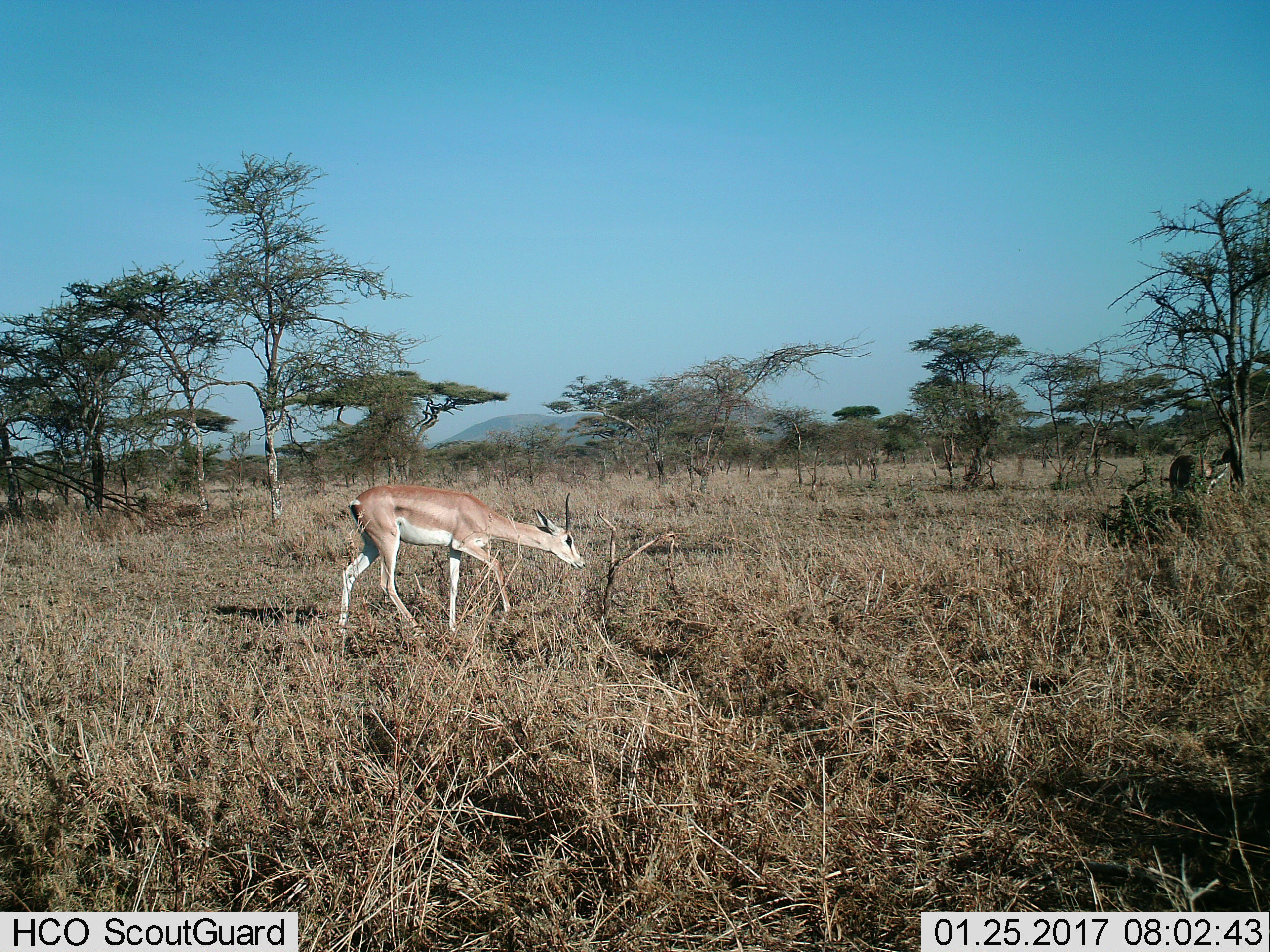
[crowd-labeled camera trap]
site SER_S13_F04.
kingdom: Animalia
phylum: Chordata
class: Mammalia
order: Artiodactyla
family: Bovidae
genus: Nanger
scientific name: Nanger granti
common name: grant's gazelle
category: gazellegrants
Gazellegrants (grant's gazelle) (Nanger granti), count 1. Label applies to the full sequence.